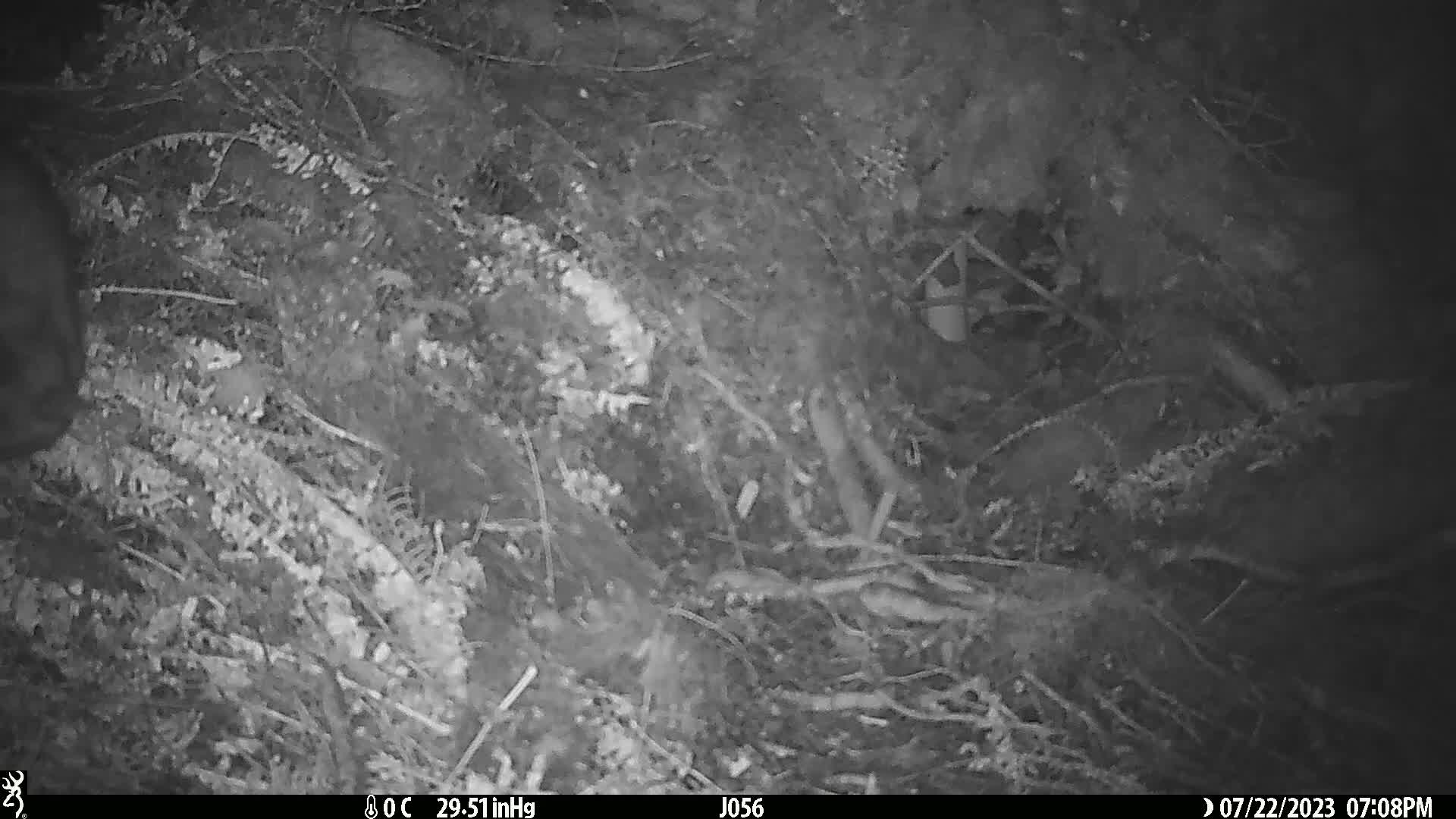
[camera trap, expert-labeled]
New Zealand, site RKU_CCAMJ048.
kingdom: Animalia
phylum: Chordata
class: Mammalia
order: Diprotodontia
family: Phalangeridae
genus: Trichosurus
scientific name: Trichosurus vulpecula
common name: common brushtail possum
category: possum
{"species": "possum (common brushtail possum) (Trichosurus vulpecula)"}